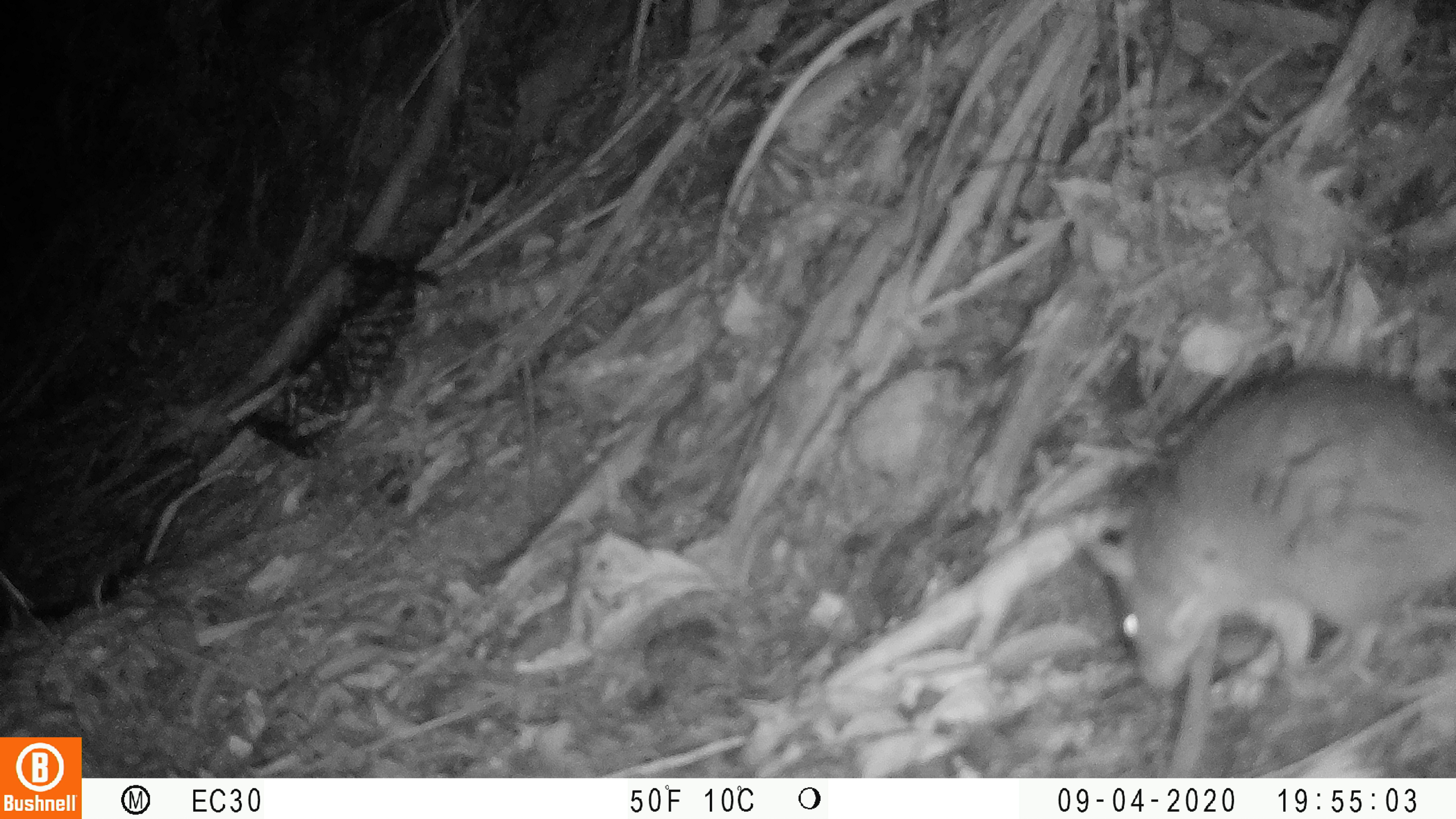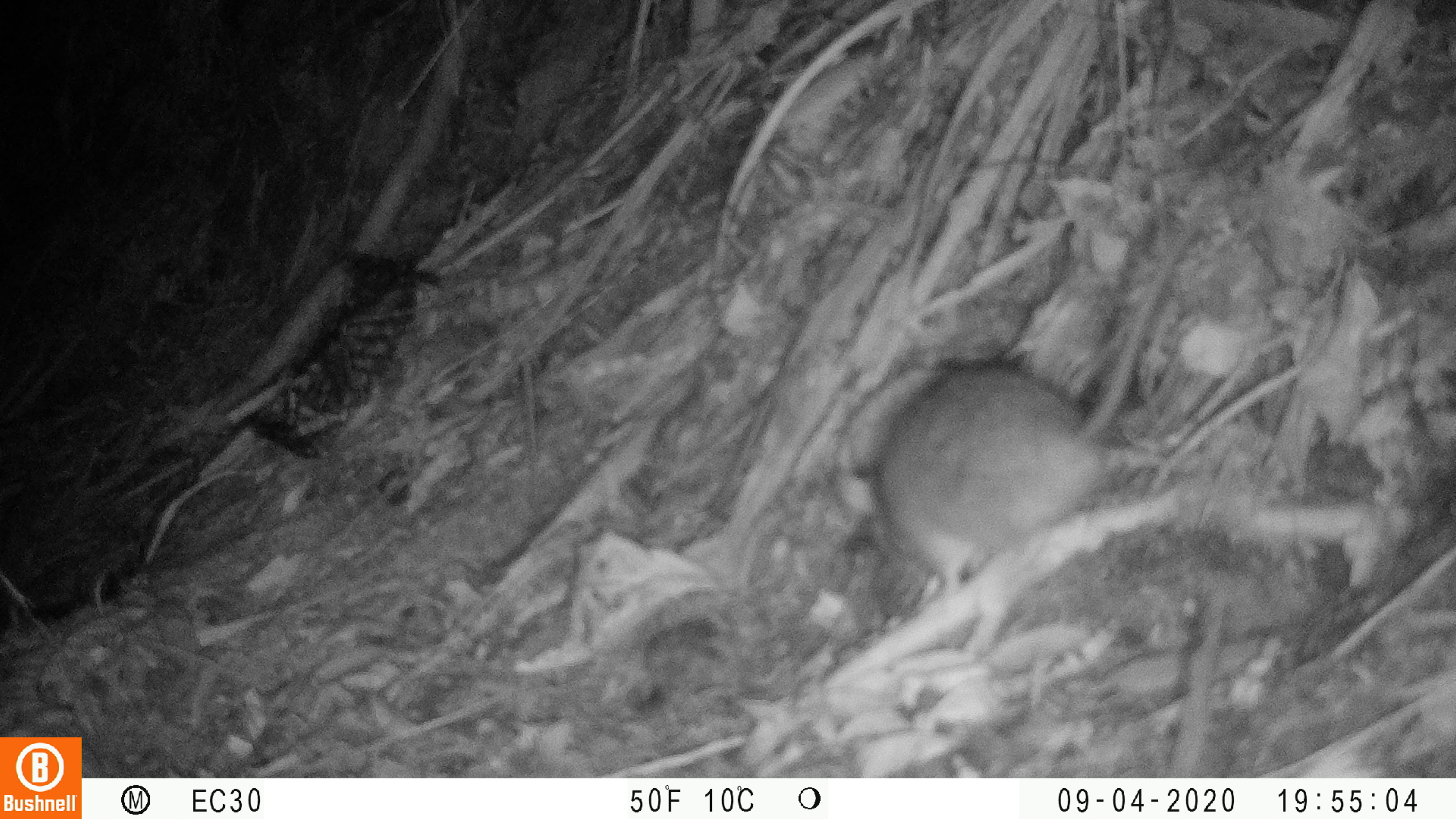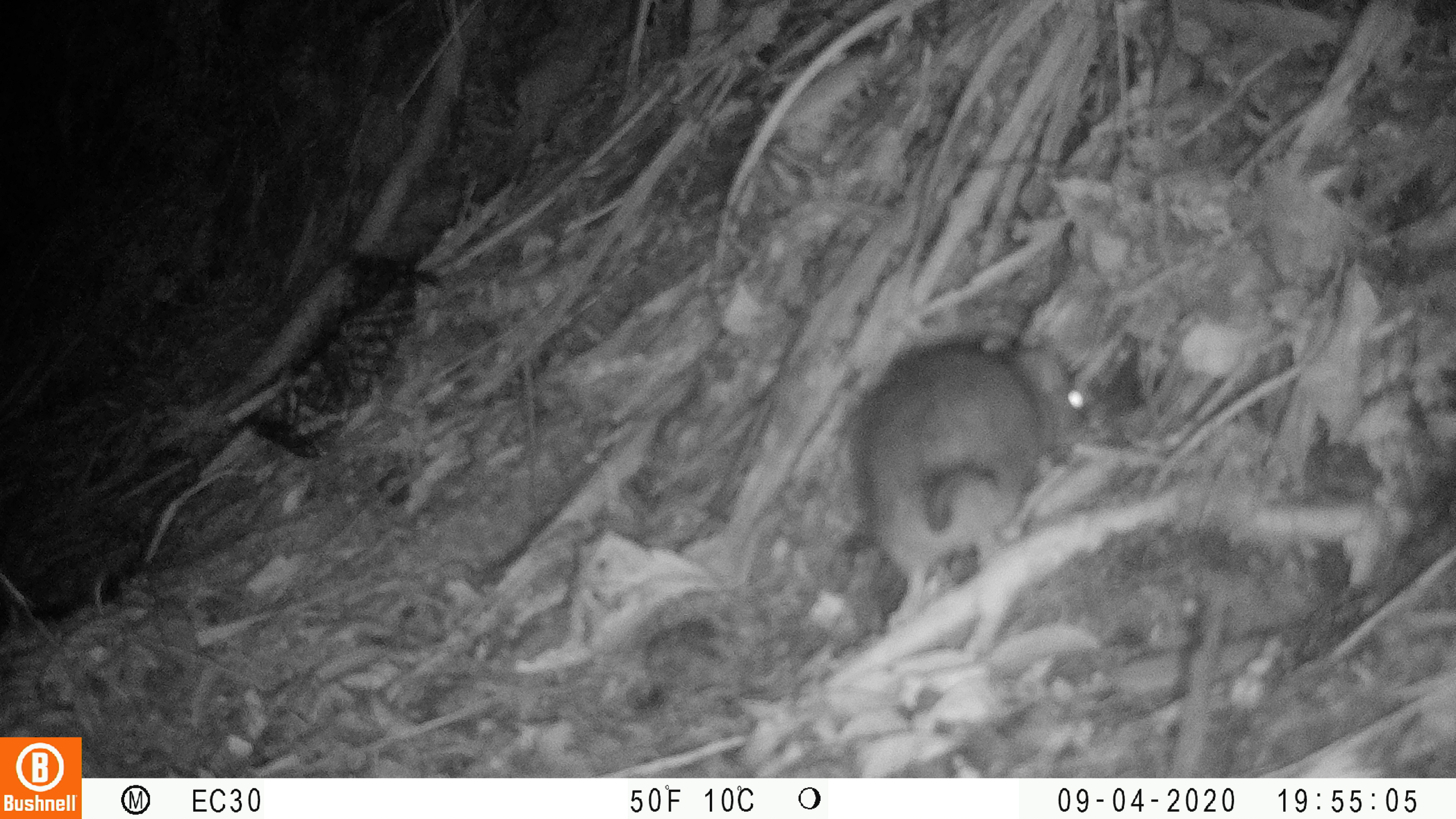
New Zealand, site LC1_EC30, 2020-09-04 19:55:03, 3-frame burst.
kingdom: Animalia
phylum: Chordata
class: Mammalia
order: Rodentia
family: Muridae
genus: Rattus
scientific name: Rattus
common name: rat